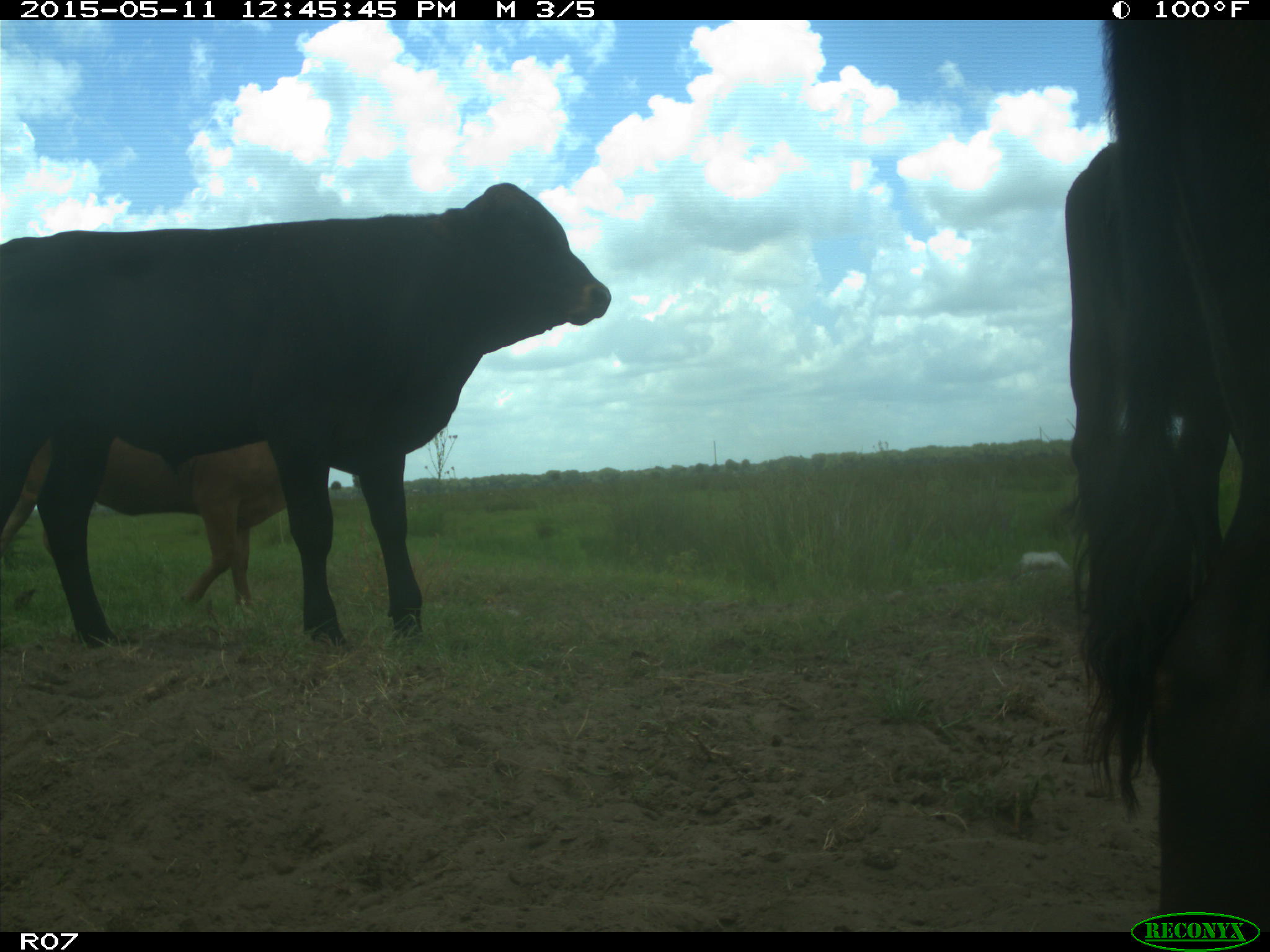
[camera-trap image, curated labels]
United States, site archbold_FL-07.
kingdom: Animalia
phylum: Chordata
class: Mammalia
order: Artiodactyla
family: Bovidae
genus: Bos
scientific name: Bos taurus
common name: domestic cow